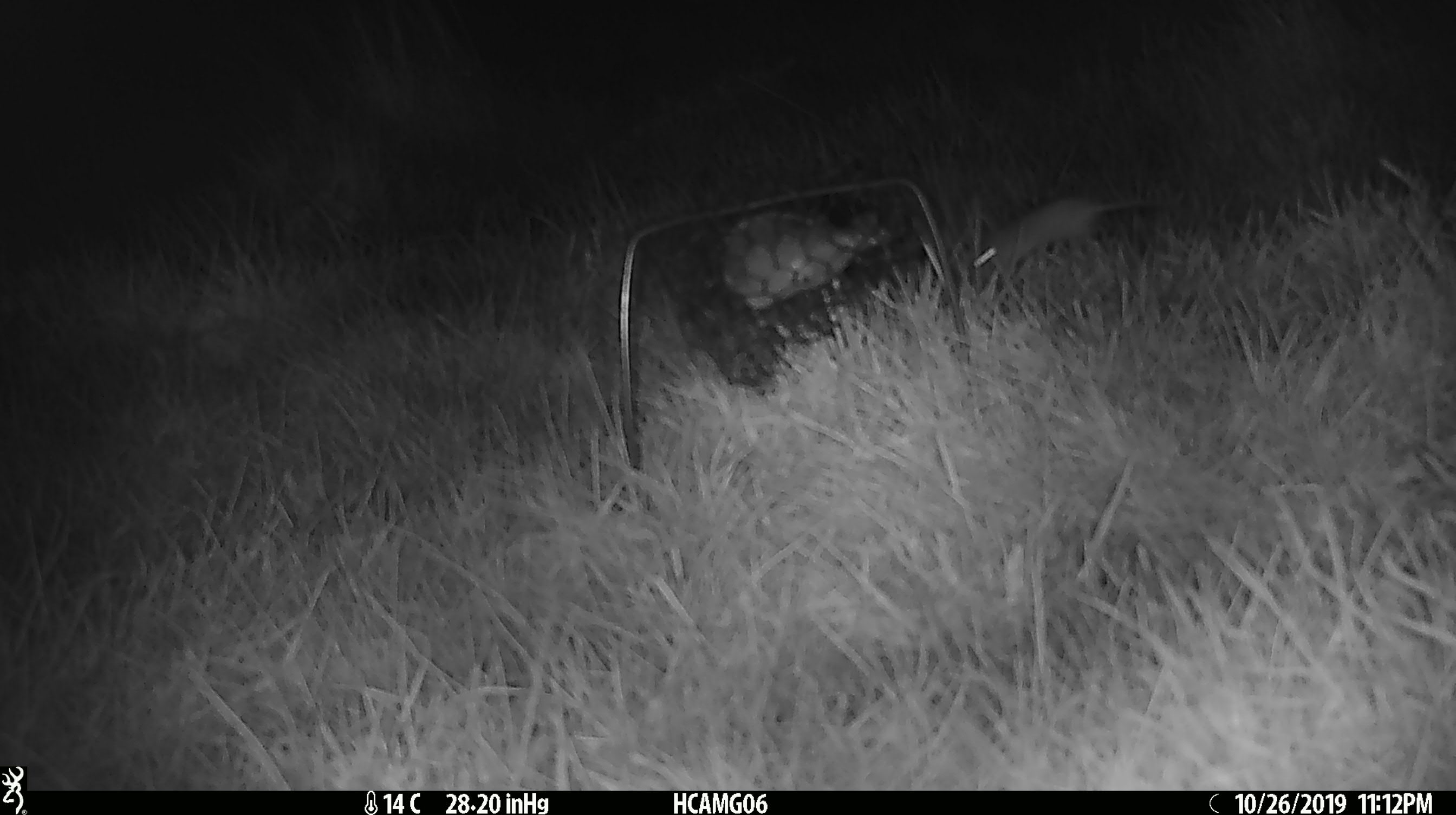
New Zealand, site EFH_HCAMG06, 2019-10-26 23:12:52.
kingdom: Animalia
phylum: Chordata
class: Mammalia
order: Rodentia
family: Muridae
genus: Mus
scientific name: Mus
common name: mouse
Mouse (Mus).